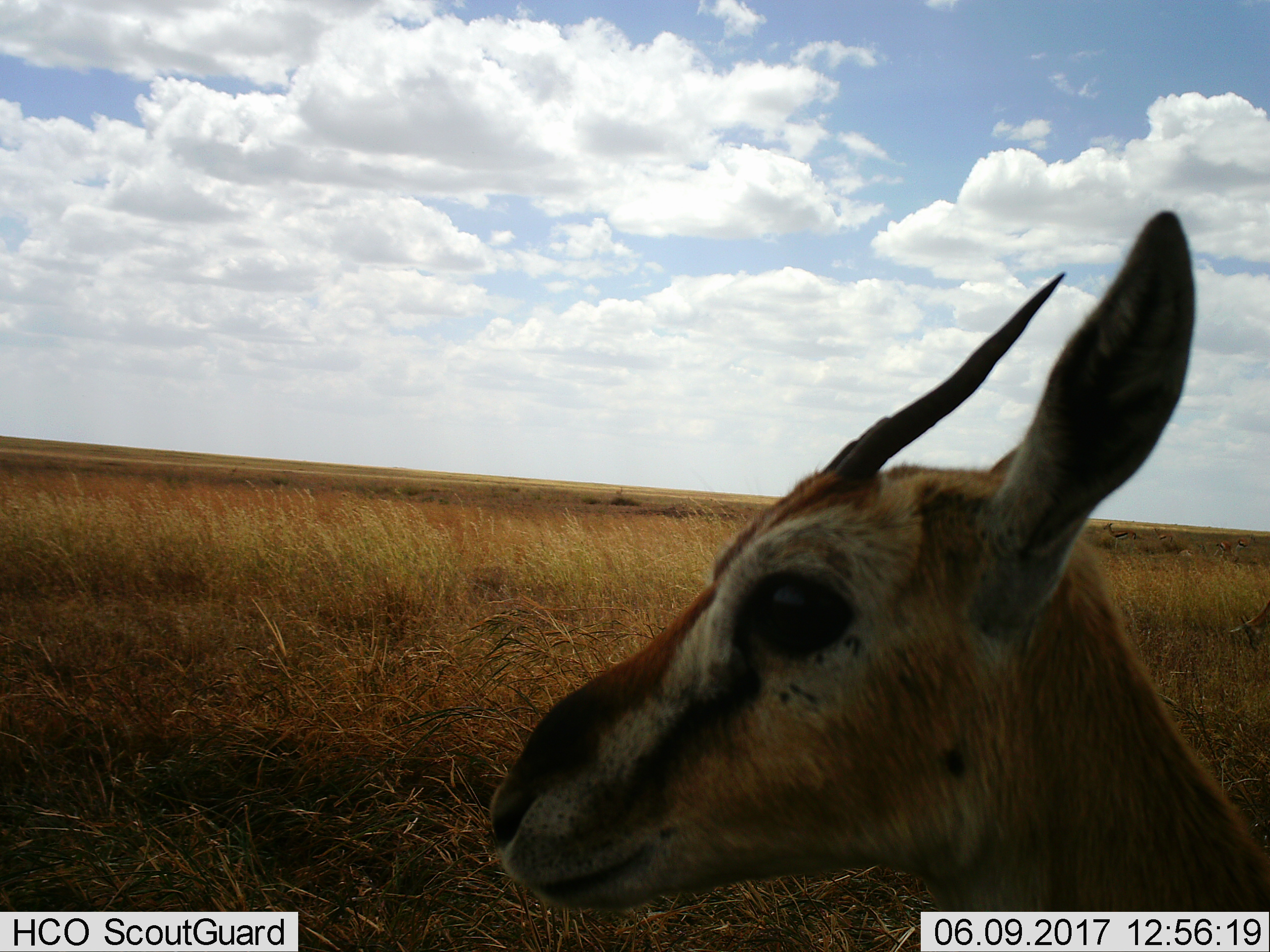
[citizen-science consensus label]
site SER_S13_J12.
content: unidentified animal